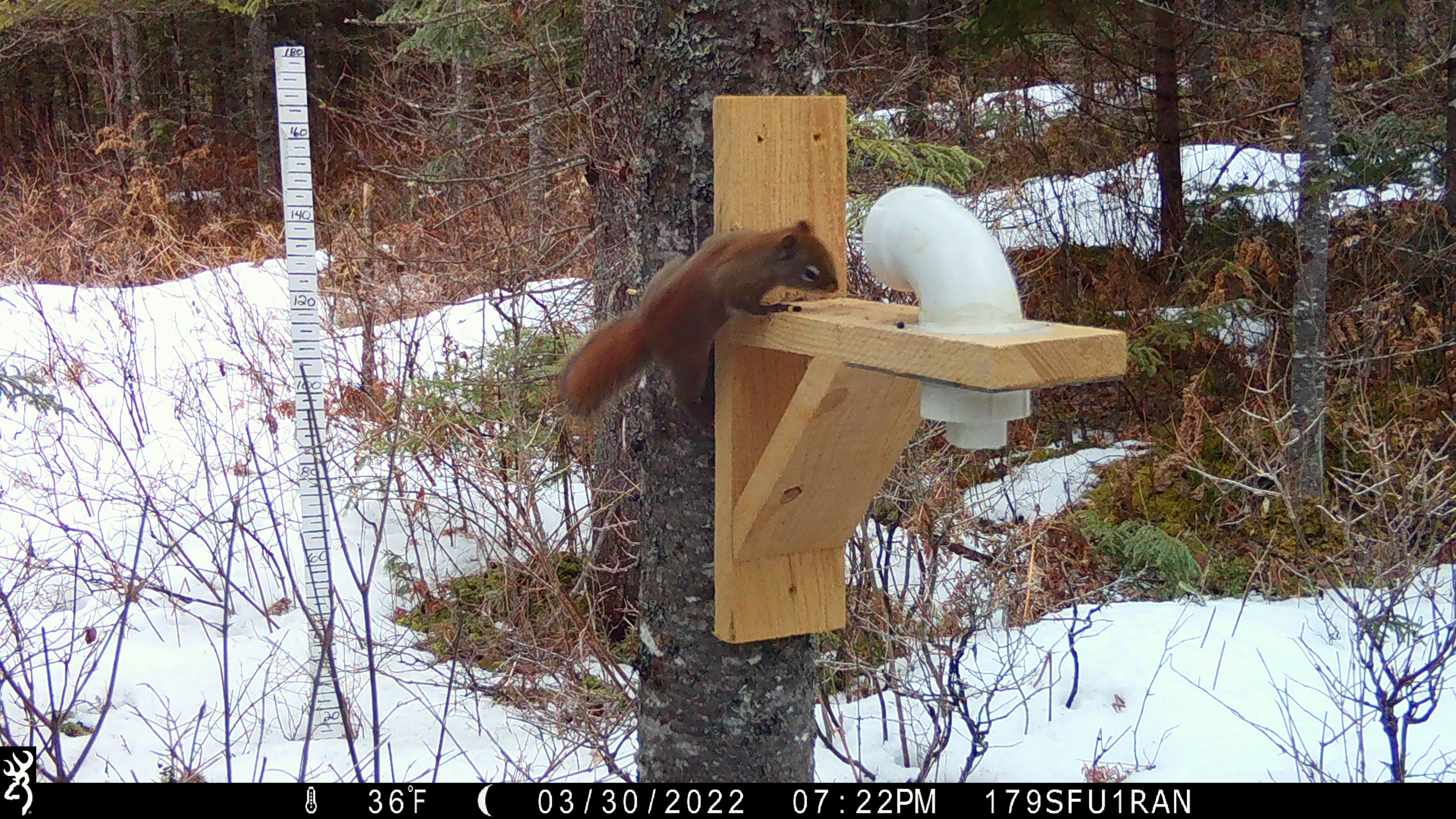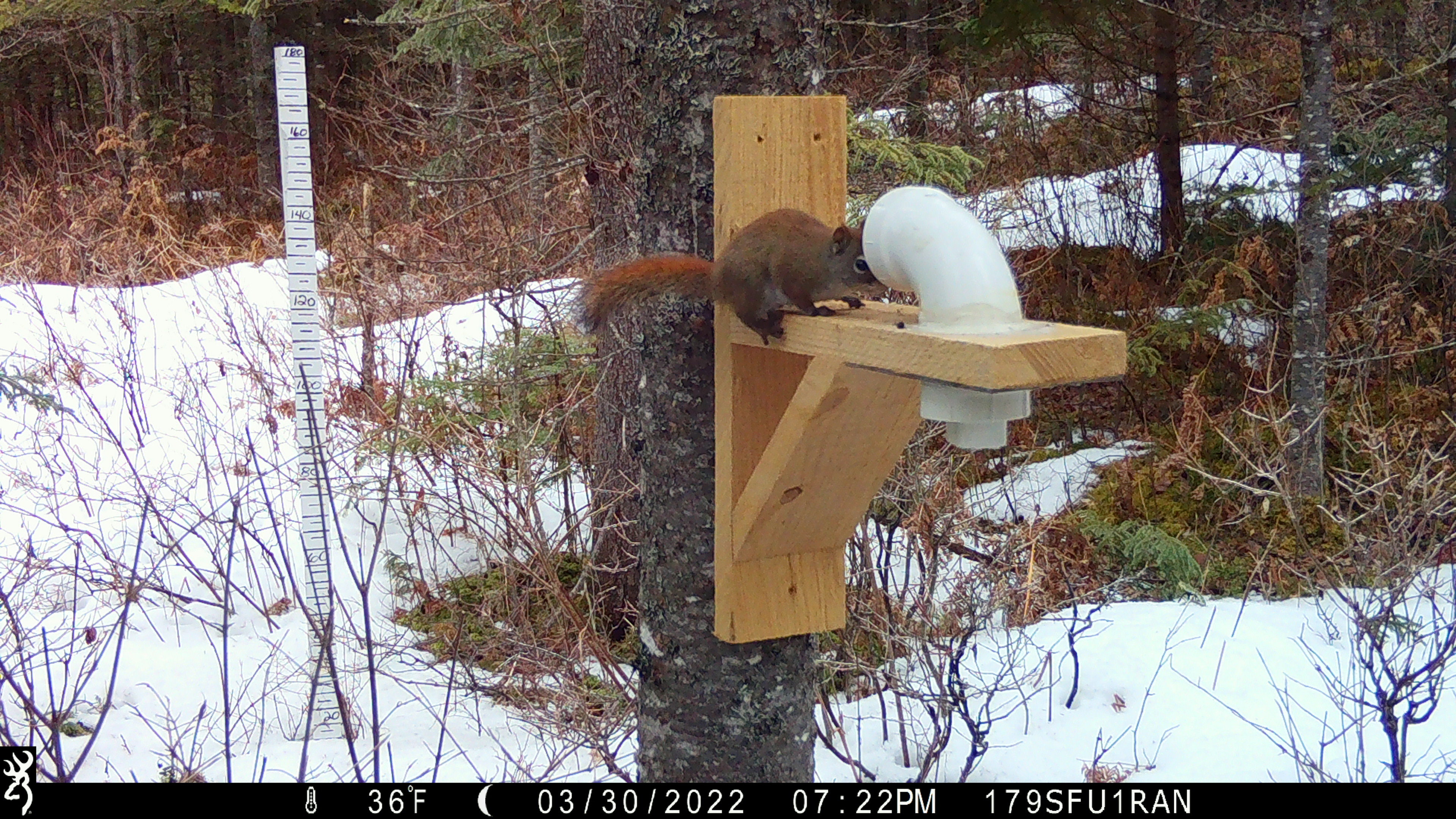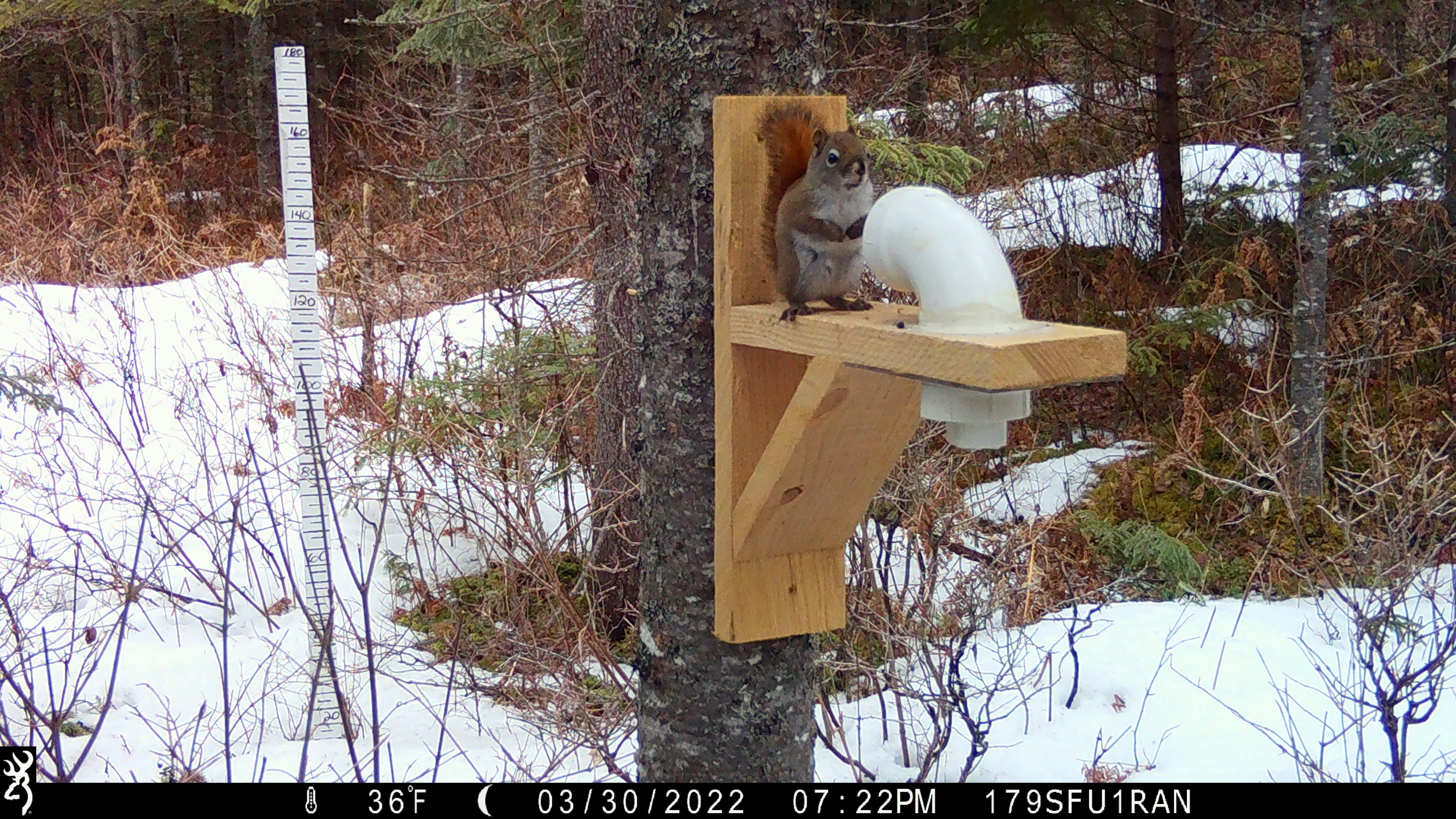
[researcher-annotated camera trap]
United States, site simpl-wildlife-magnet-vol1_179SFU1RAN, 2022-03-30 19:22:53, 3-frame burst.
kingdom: Animalia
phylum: Chordata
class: Mammalia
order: Rodentia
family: Sciuridae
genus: Tamiasciurus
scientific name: Tamiasciurus hudsonicus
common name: red squirrel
Red squirrel (Tamiasciurus hudsonicus).